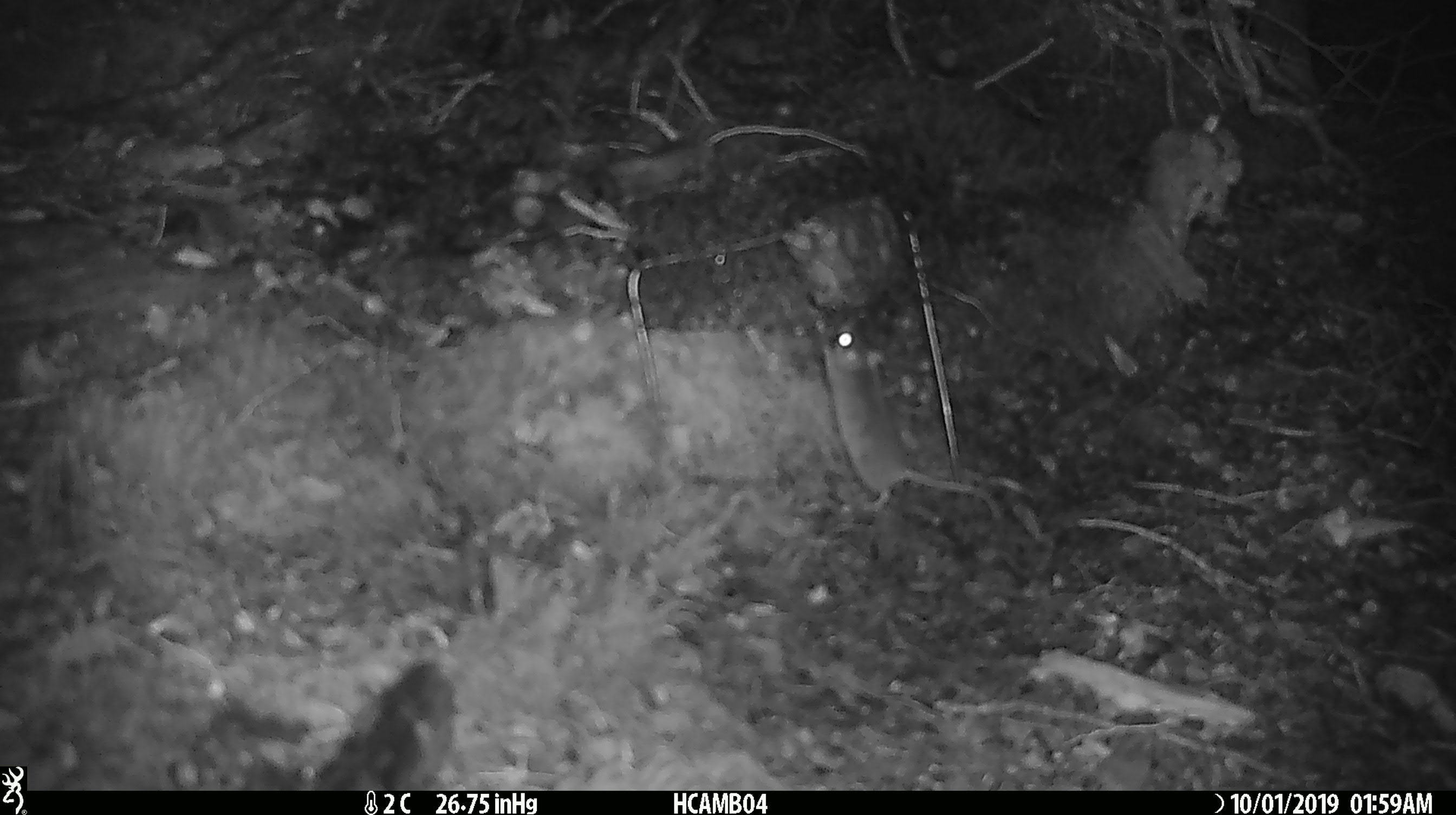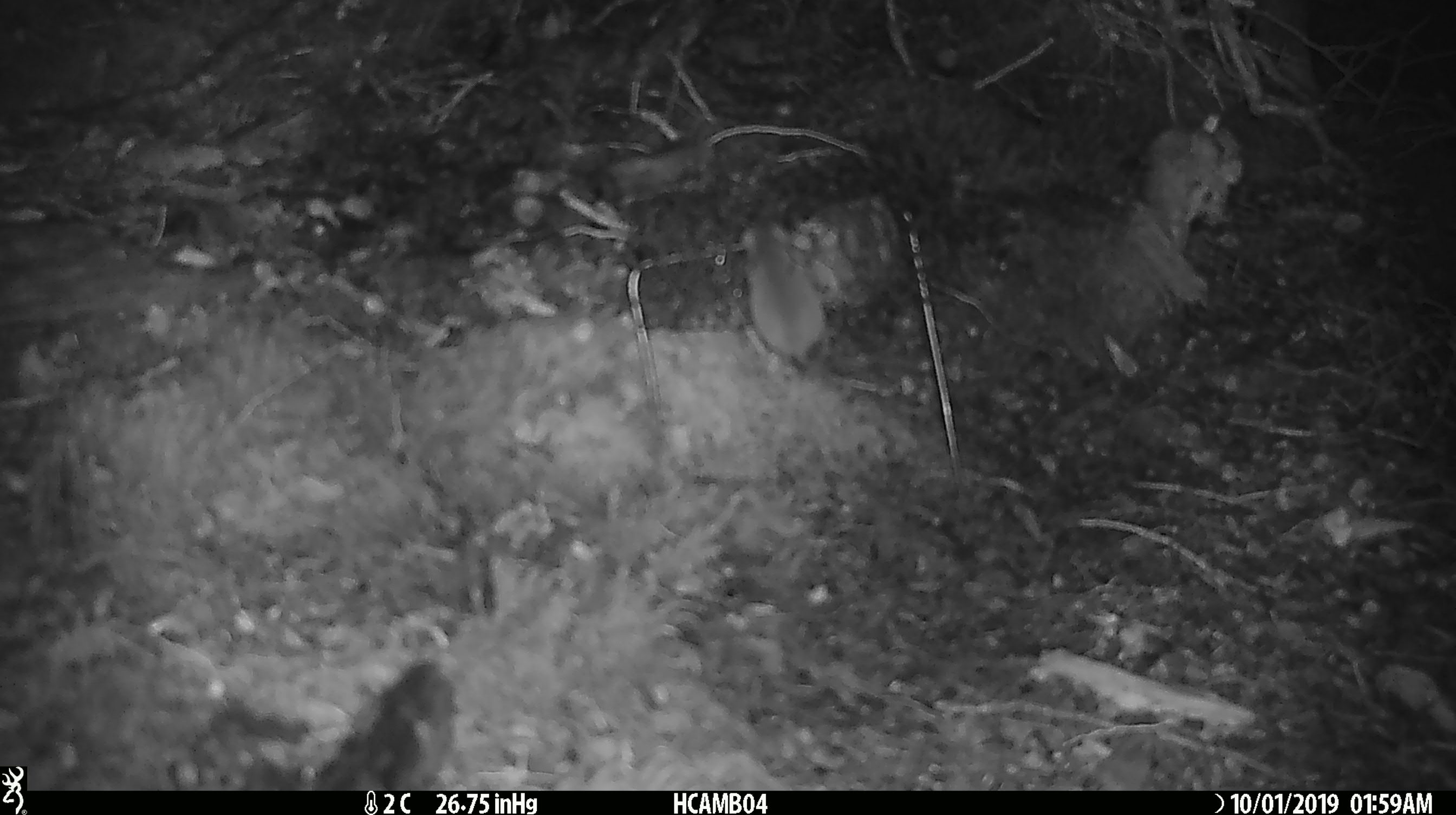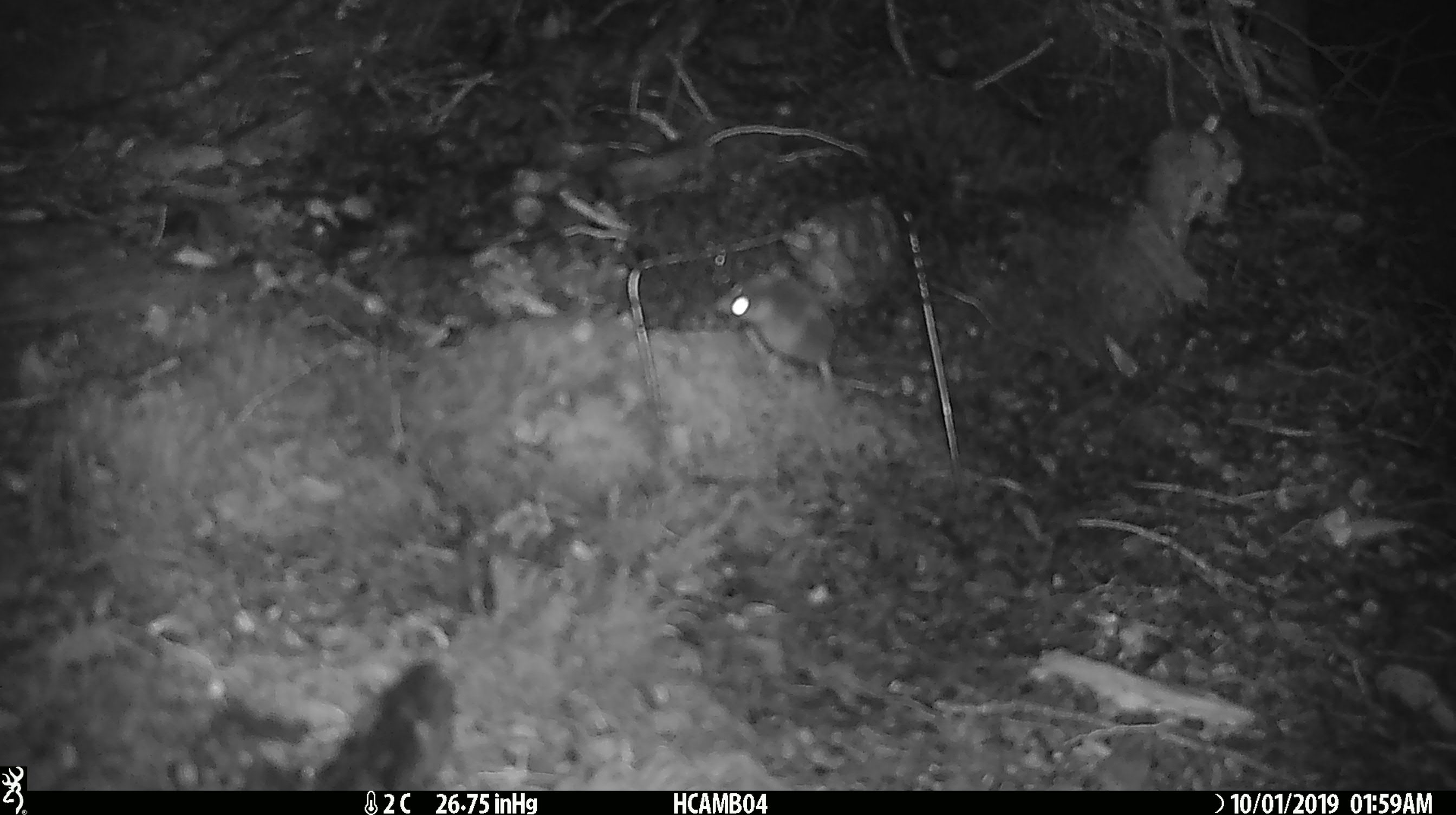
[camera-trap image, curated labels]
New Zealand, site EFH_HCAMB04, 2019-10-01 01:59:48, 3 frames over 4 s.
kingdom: Animalia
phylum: Chordata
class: Mammalia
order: Rodentia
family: Muridae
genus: Mus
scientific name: Mus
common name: mouse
Mouse (Mus).